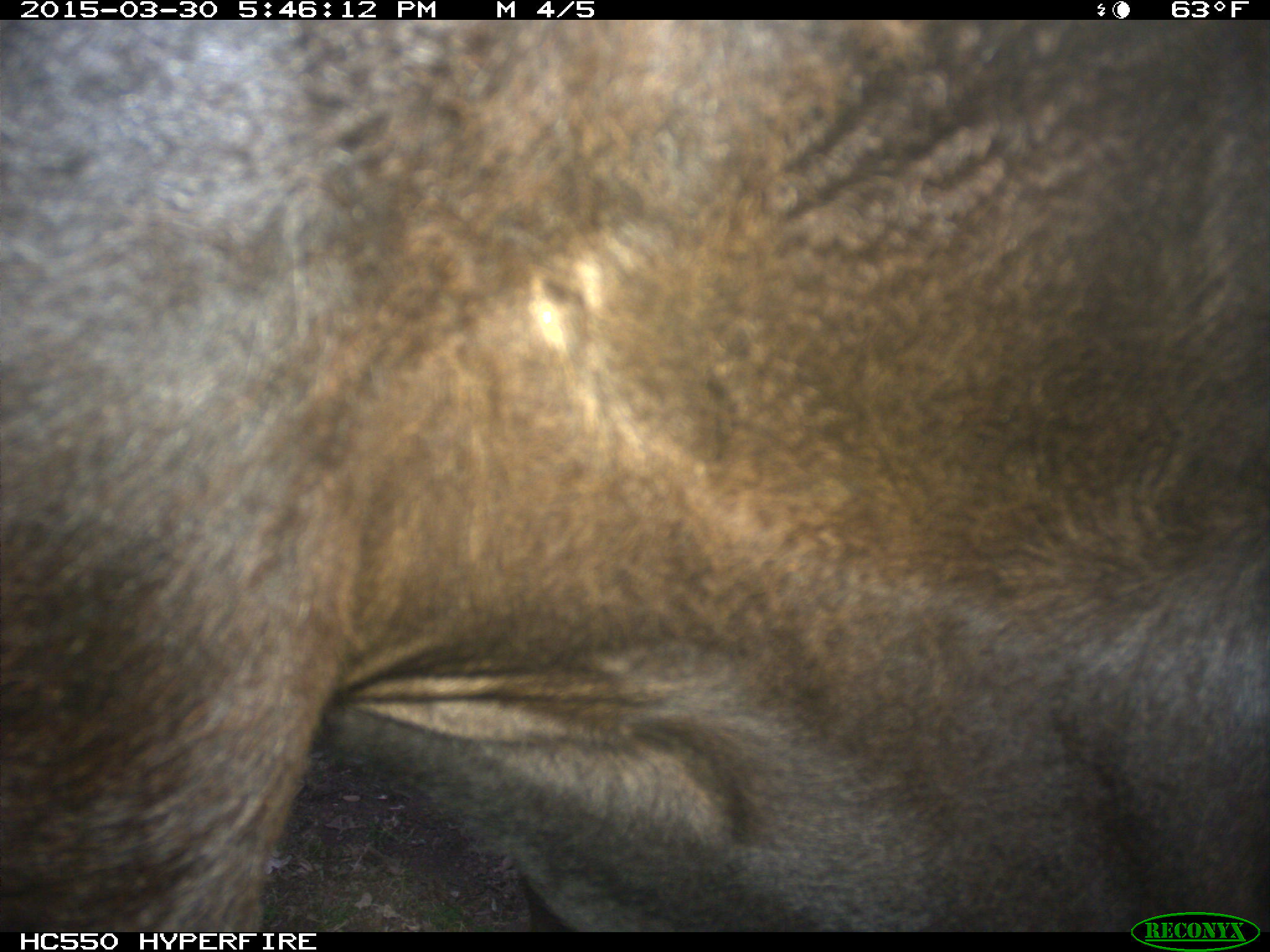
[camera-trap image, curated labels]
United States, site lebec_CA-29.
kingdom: Animalia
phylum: Chordata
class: Mammalia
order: Artiodactyla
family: Bovidae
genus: Bos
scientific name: Bos taurus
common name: domestic cow